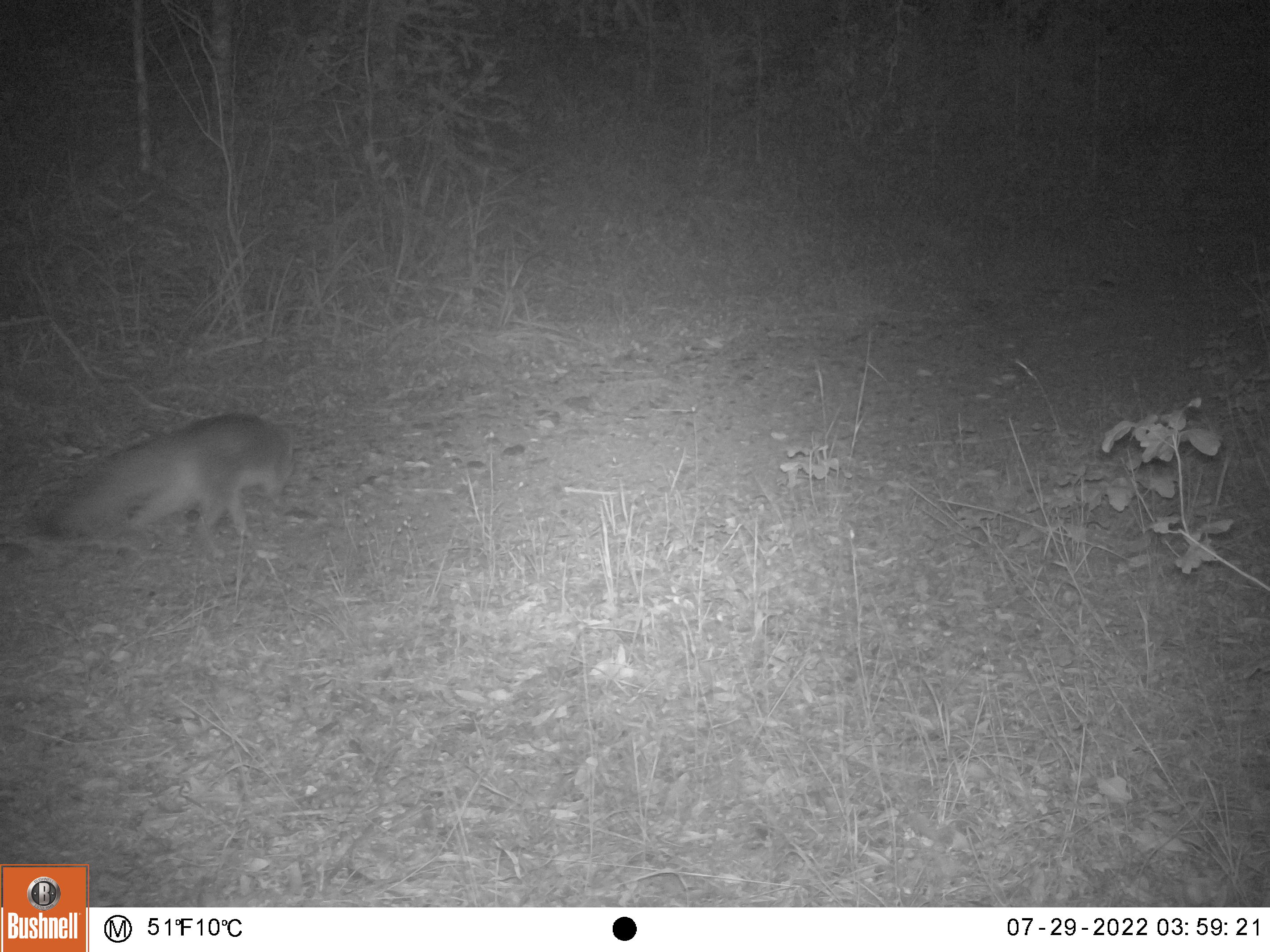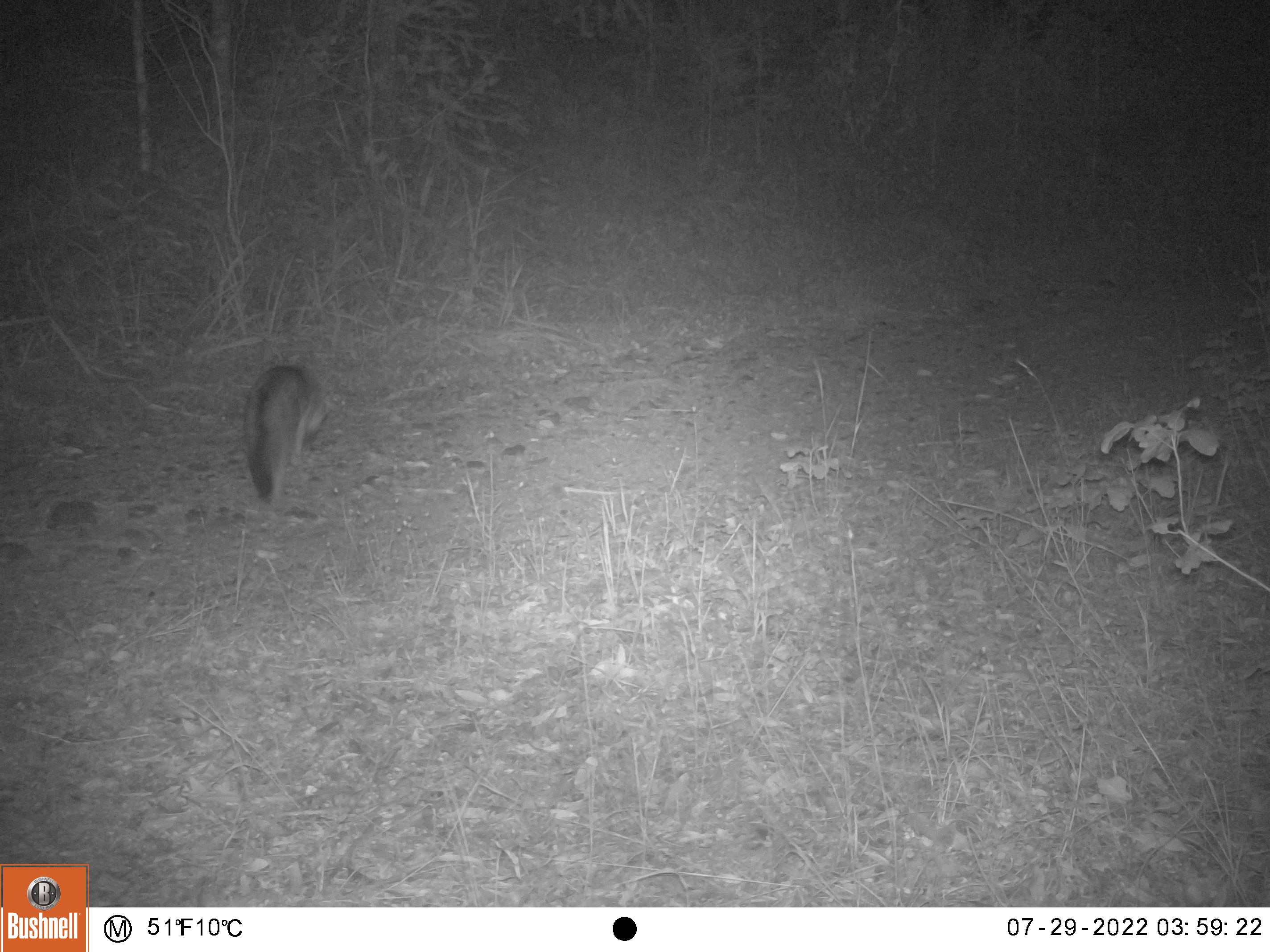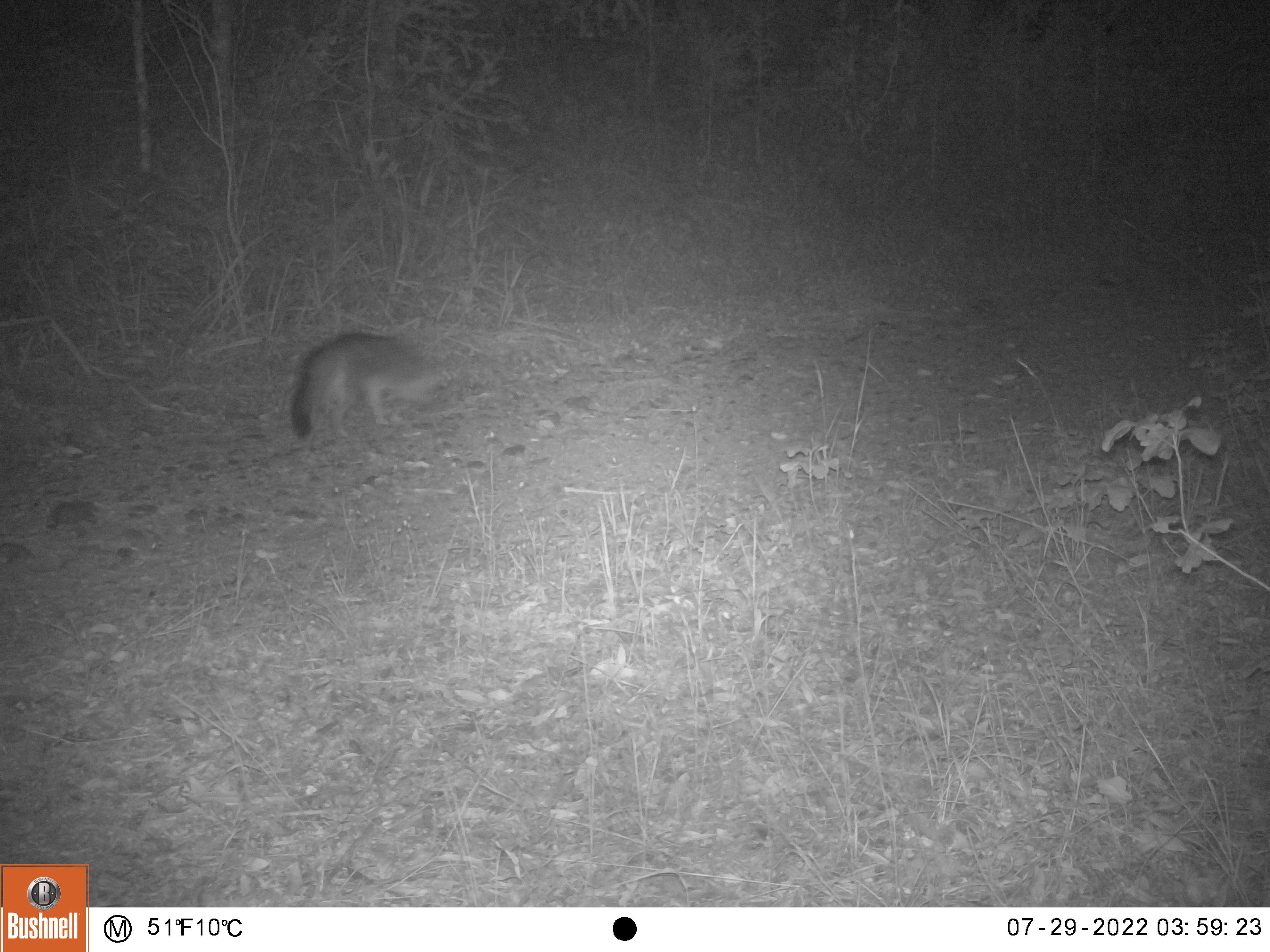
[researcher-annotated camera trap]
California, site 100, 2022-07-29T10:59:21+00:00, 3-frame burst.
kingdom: Animalia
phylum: Chordata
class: Mammalia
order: Carnivora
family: Canidae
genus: Urocyon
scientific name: Urocyon cinereoargenteus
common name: gray fox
Gray fox (Urocyon cinereoargenteus).